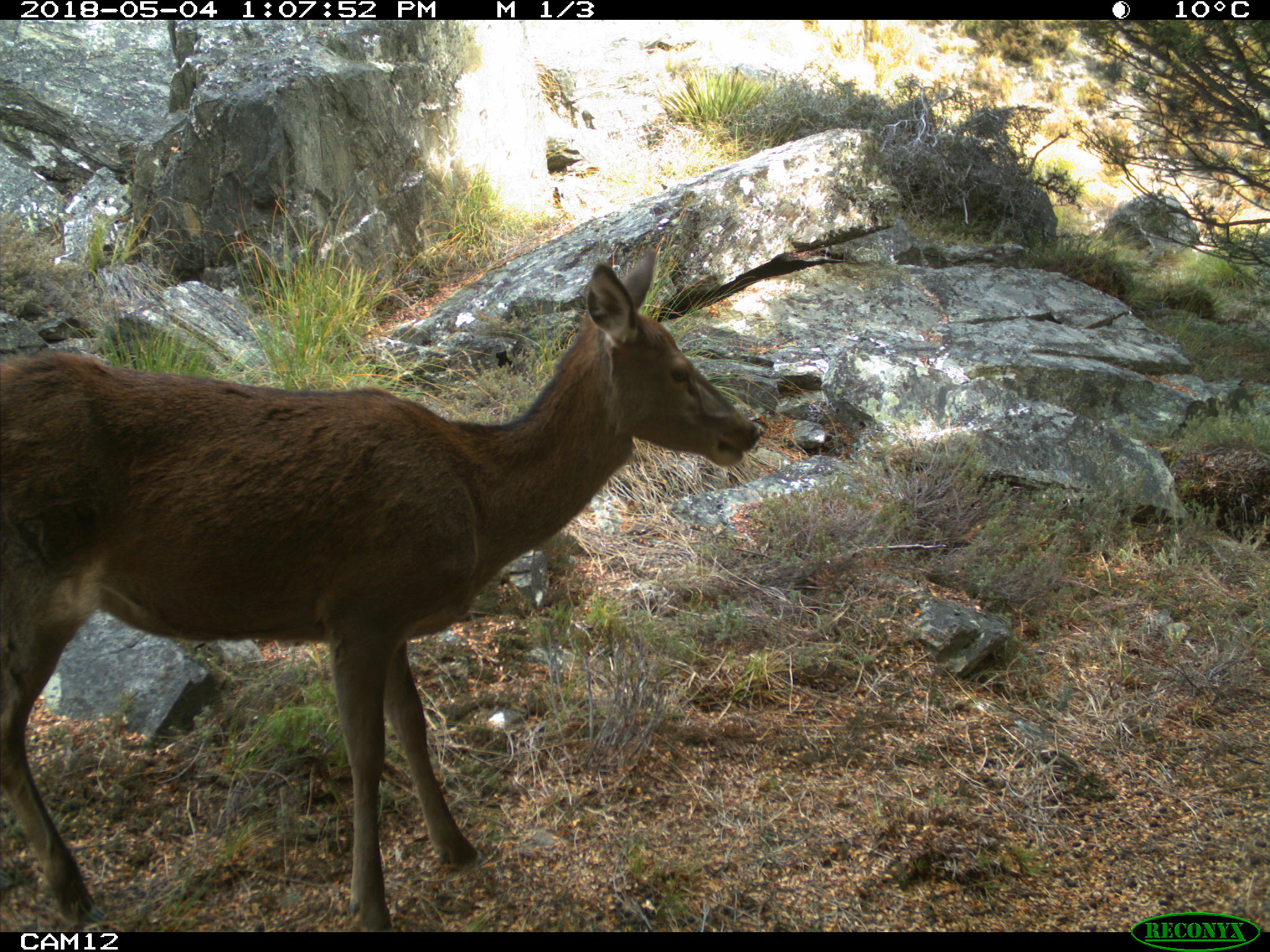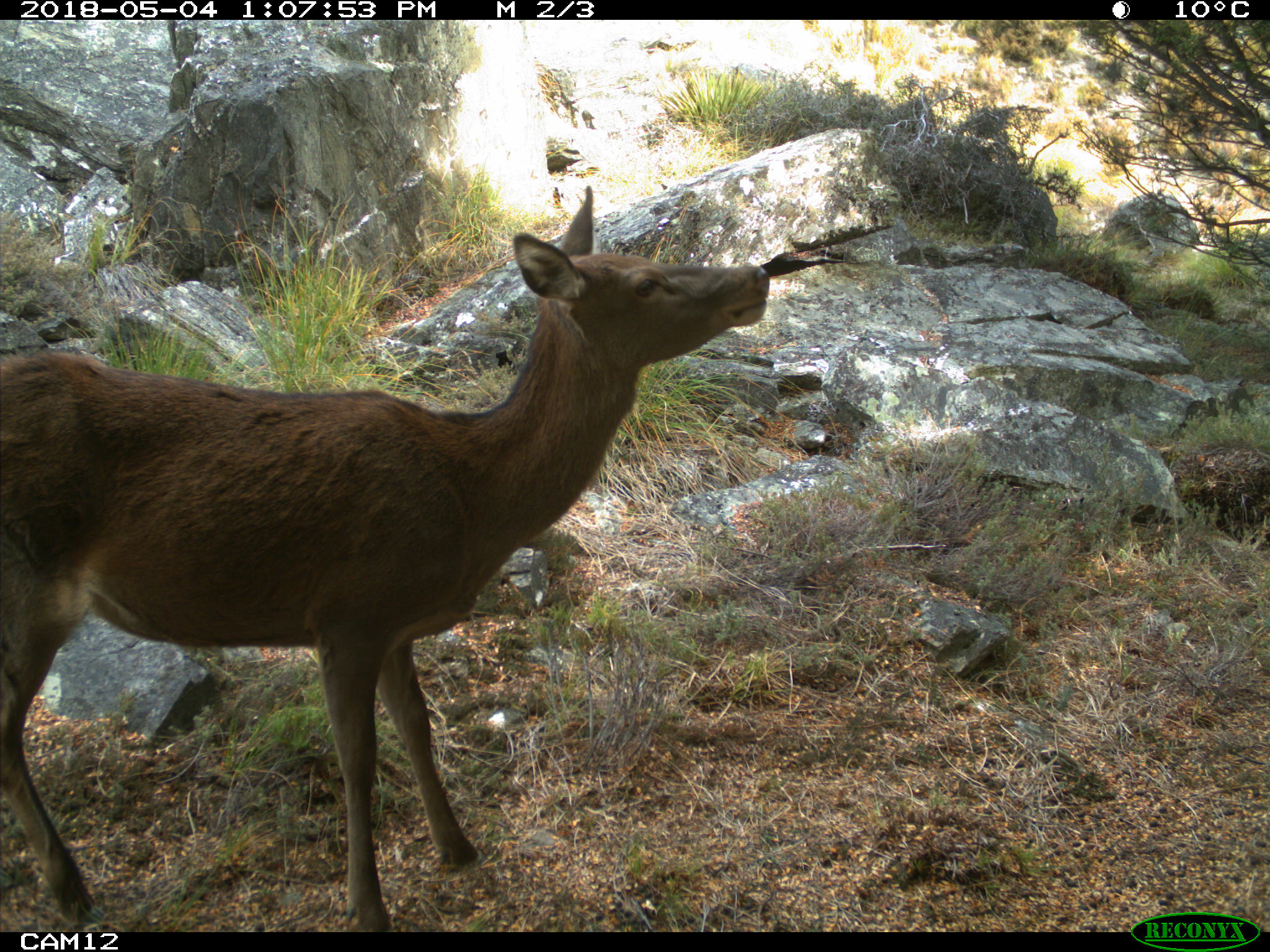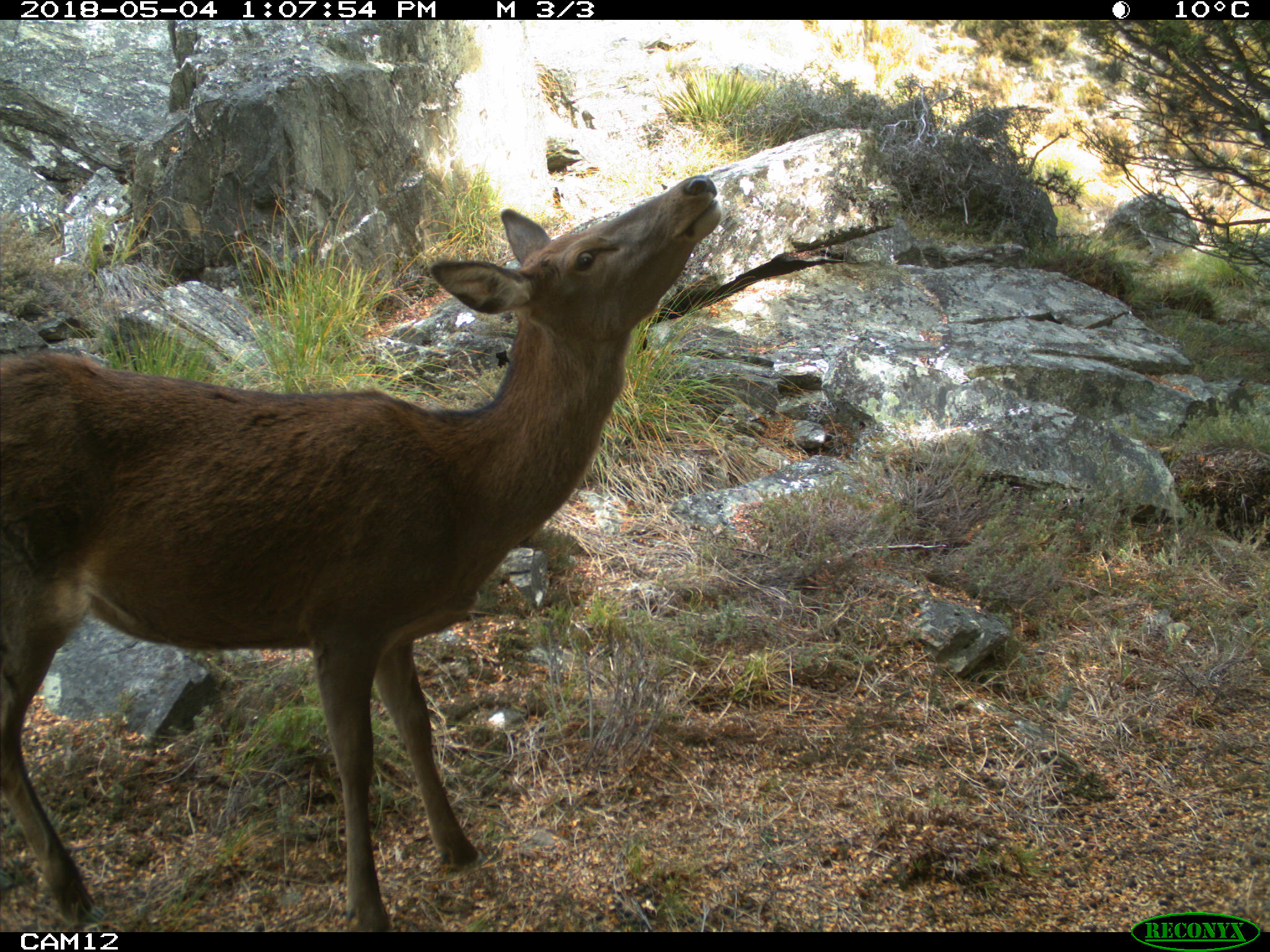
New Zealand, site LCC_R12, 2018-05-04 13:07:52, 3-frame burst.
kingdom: Animalia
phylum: Chordata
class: Mammalia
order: Artiodactyla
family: Cervidae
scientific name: Cervidae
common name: deer